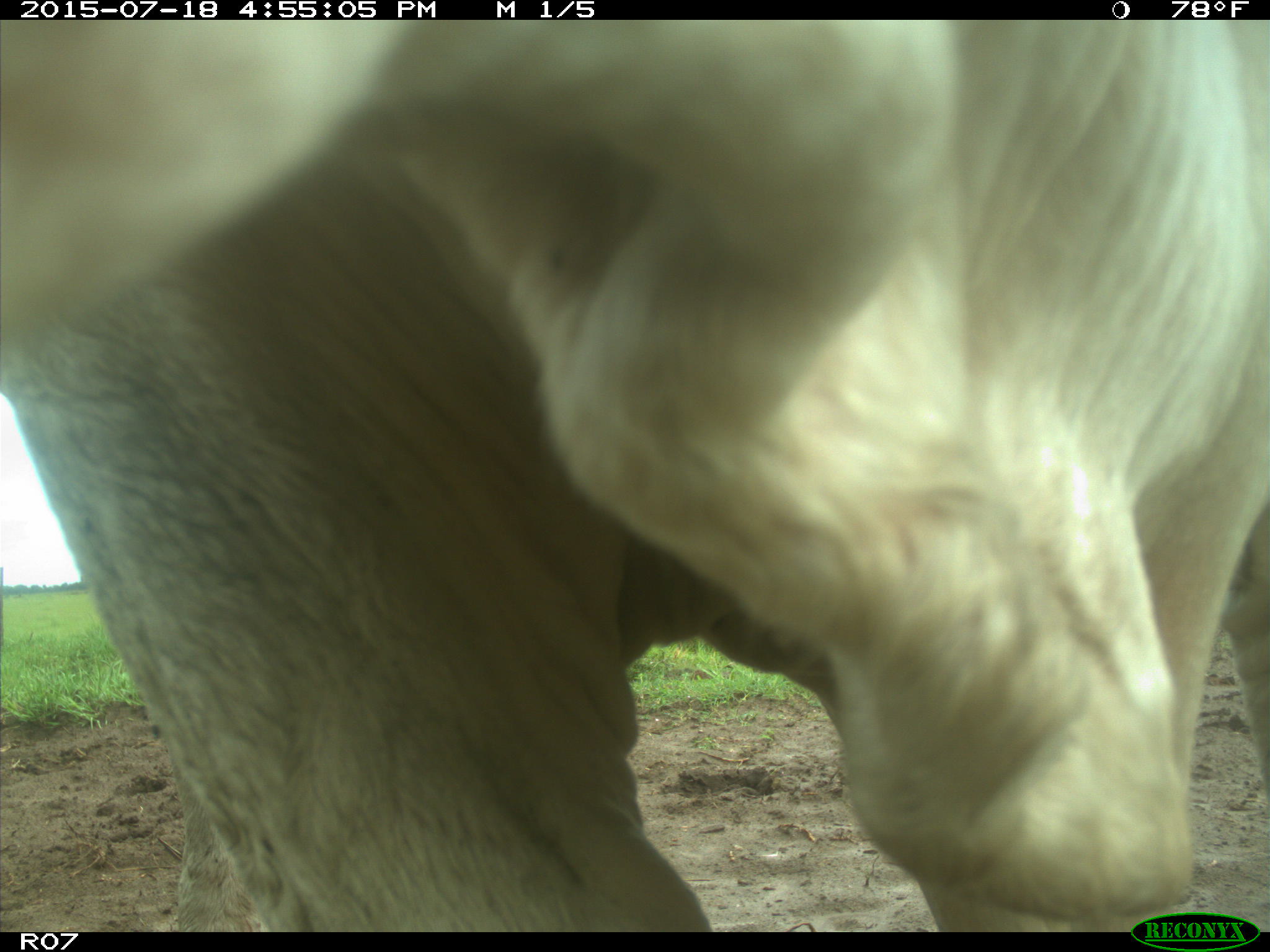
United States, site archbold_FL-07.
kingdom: Animalia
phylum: Chordata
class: Mammalia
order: Artiodactyla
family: Bovidae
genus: Bos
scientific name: Bos taurus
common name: domestic cow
Bos taurus (domestic cow).